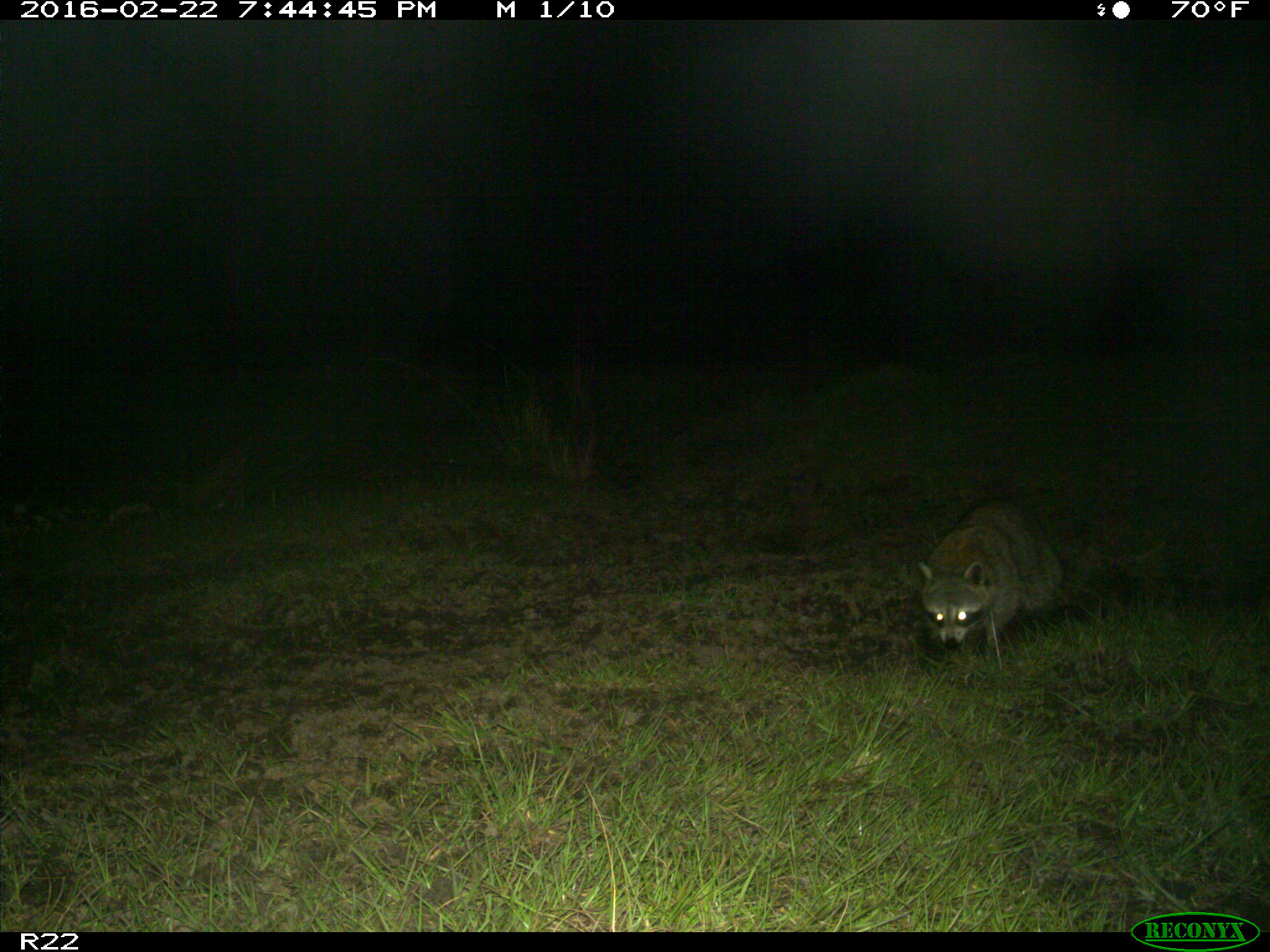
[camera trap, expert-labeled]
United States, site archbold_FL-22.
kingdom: Animalia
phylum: Chordata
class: Mammalia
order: Carnivora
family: Procyonidae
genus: Procyon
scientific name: Procyon lotor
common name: common raccoon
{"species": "Procyon lotor (common raccoon)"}